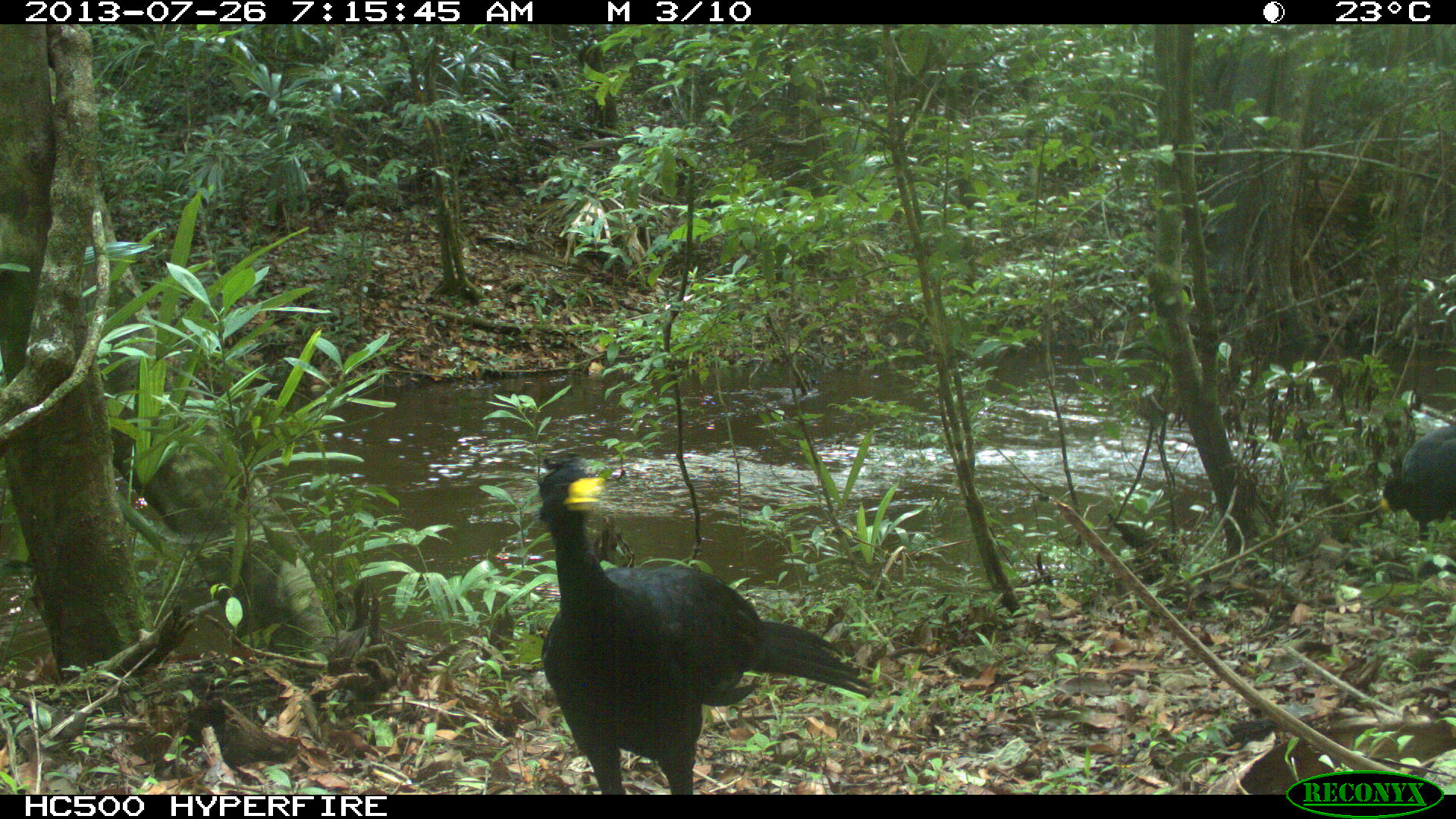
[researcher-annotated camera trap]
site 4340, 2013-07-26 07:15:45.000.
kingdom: Animalia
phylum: Chordata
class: Aves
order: Galliformes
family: Cracidae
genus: Crax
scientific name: Crax rubra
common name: great curassow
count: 2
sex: male